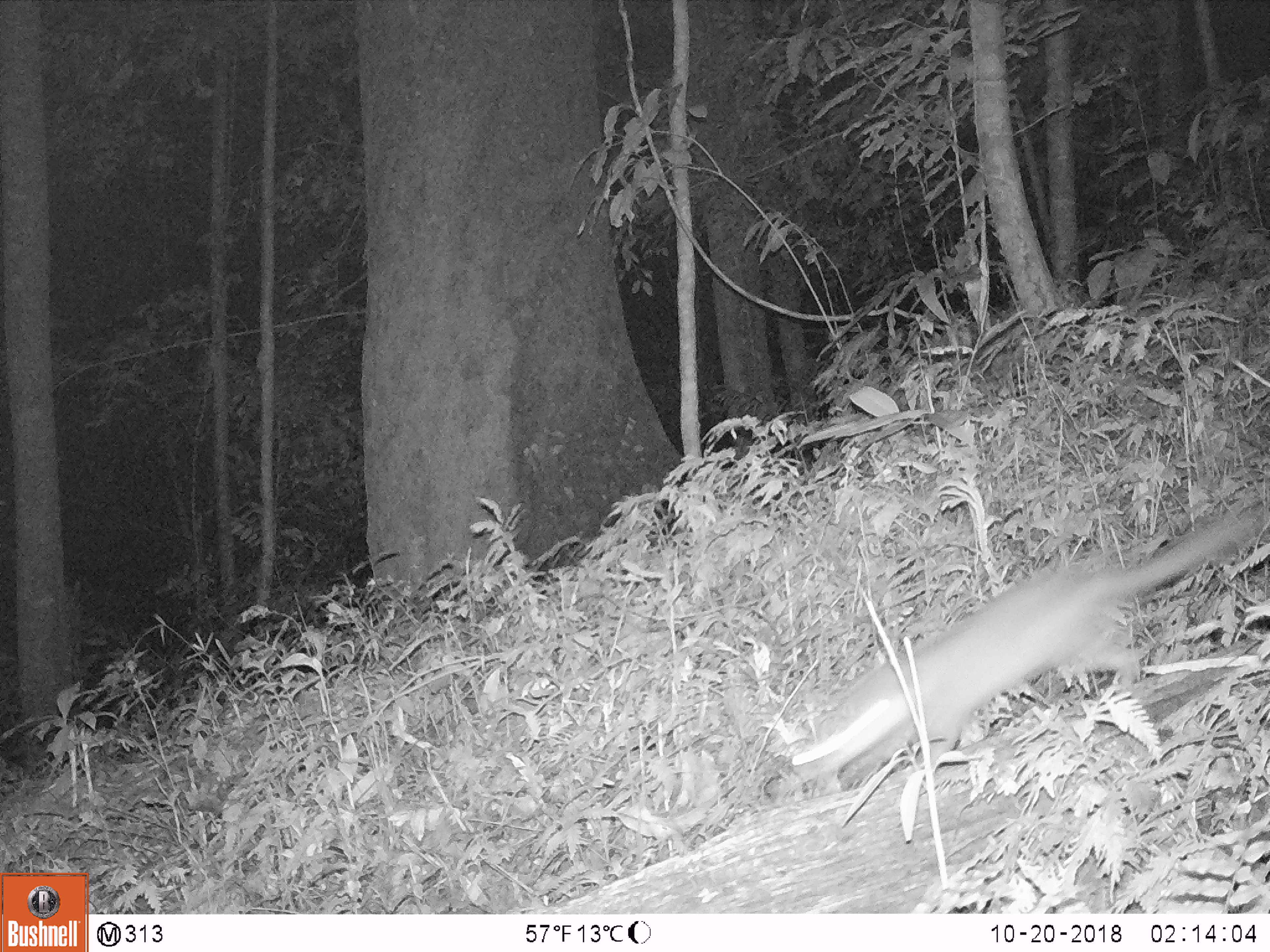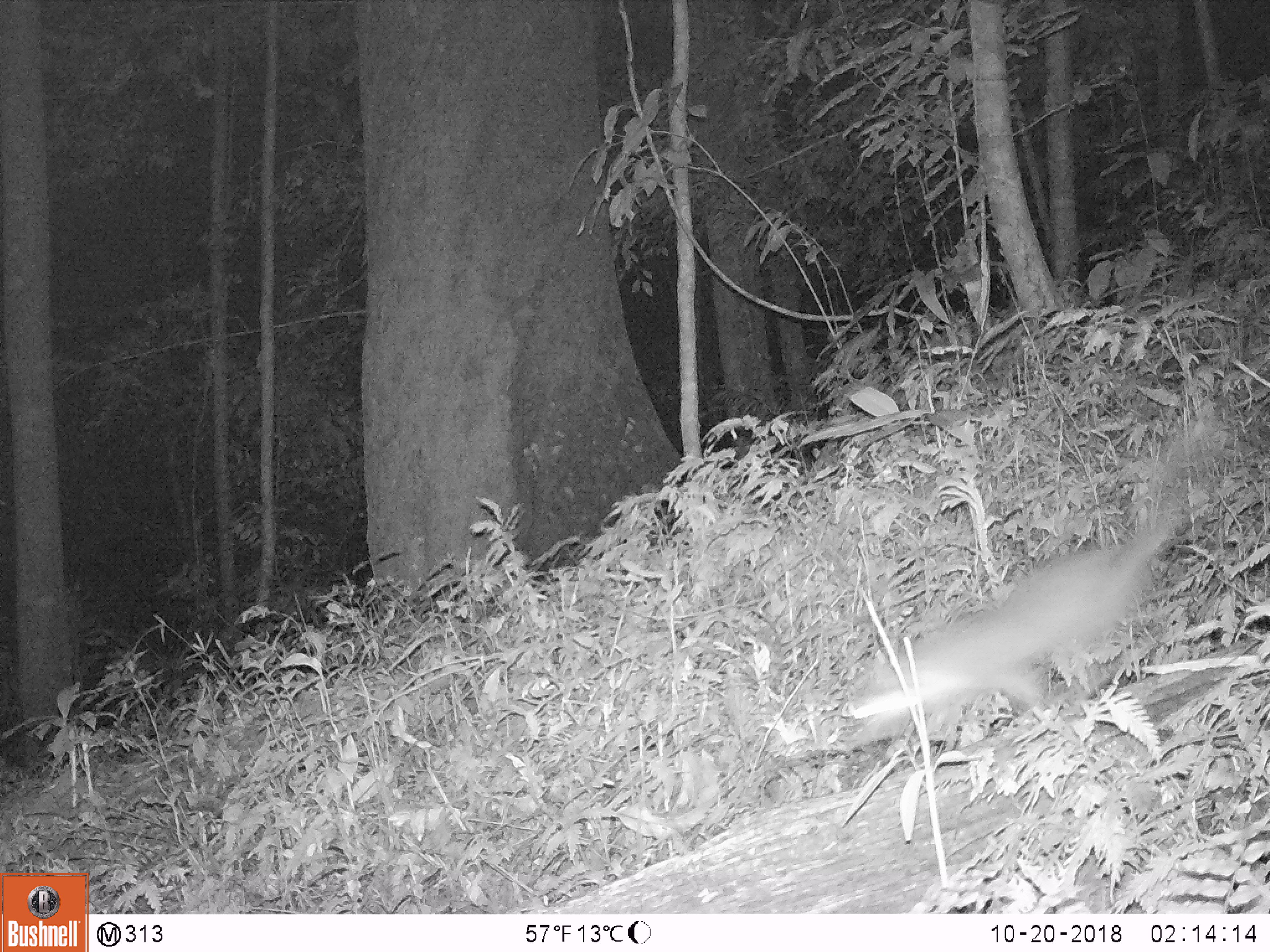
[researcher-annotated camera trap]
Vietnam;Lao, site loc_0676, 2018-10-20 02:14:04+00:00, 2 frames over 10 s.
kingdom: Animalia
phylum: Chordata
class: Mammalia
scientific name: Mammalia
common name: mammal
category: unidentified small mammal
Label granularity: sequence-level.